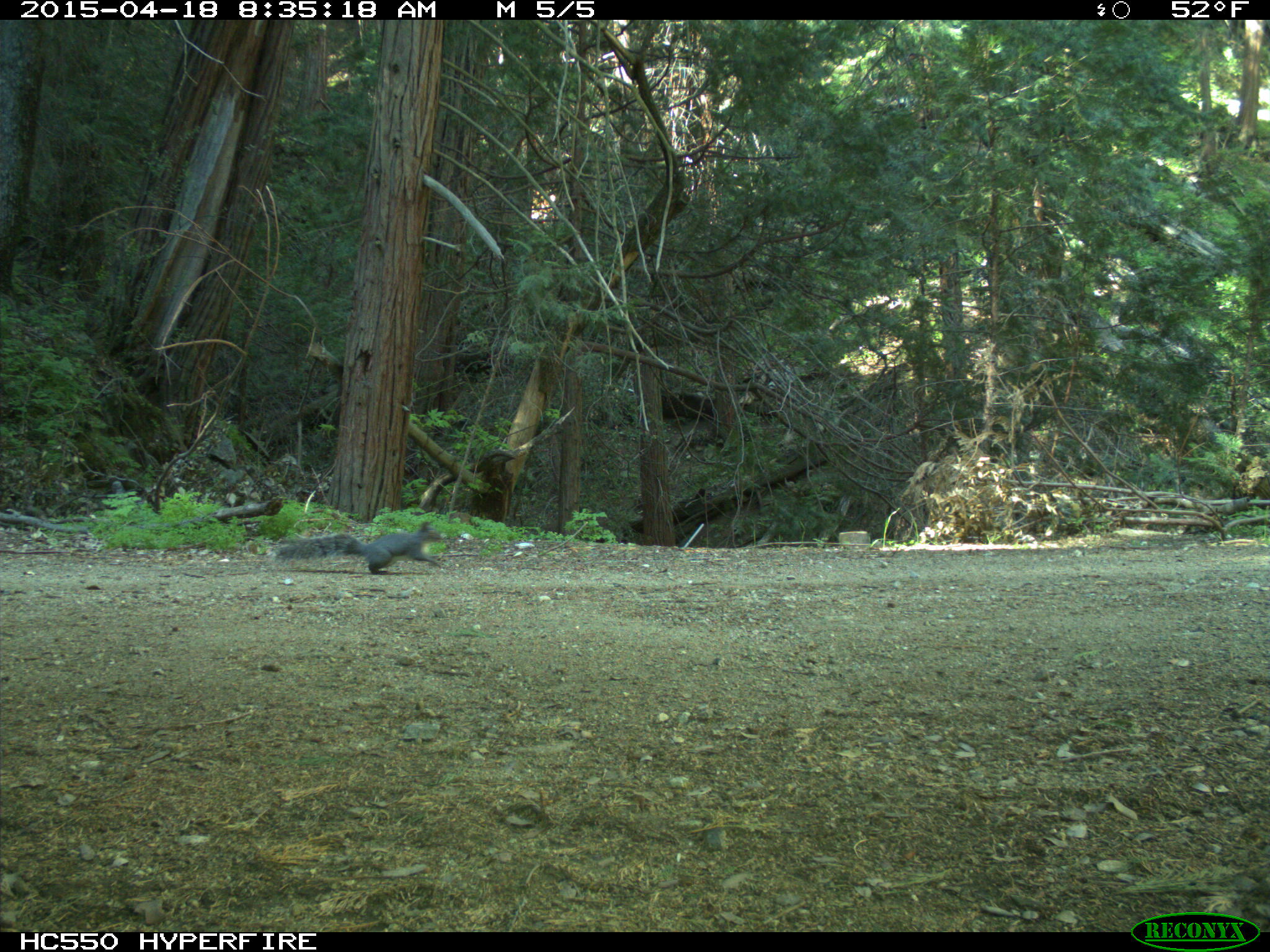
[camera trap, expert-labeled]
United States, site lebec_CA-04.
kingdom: Animalia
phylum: Chordata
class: Mammalia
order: Rodentia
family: Sciuridae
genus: Sciurus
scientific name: Sciurus carolinensis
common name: eastern gray squirrel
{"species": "Sciurus carolinensis (eastern gray squirrel)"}